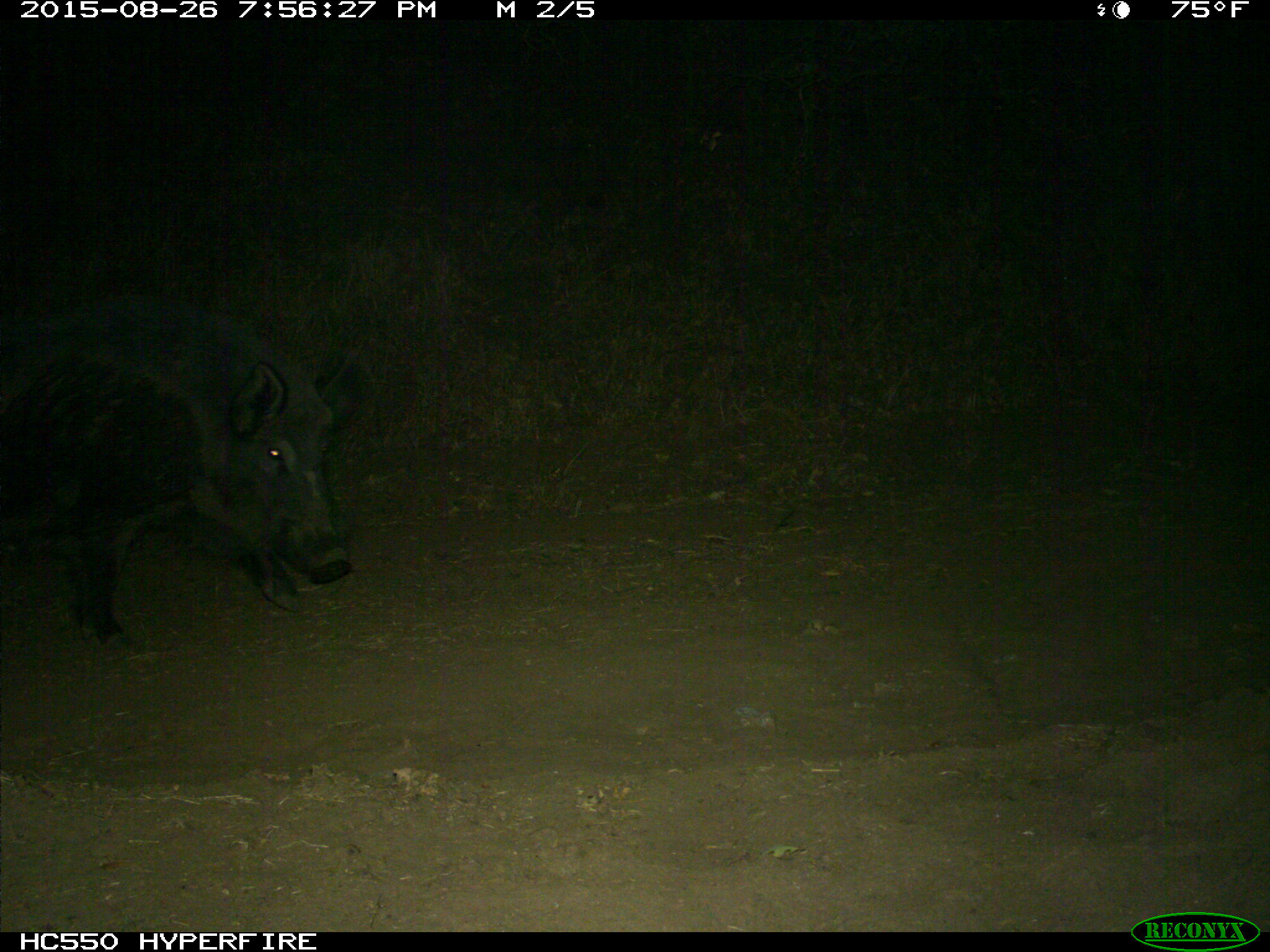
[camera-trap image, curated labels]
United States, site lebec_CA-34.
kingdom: Animalia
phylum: Chordata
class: Mammalia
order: Artiodactyla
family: Suidae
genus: Sus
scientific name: Sus scrofa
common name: wild boar